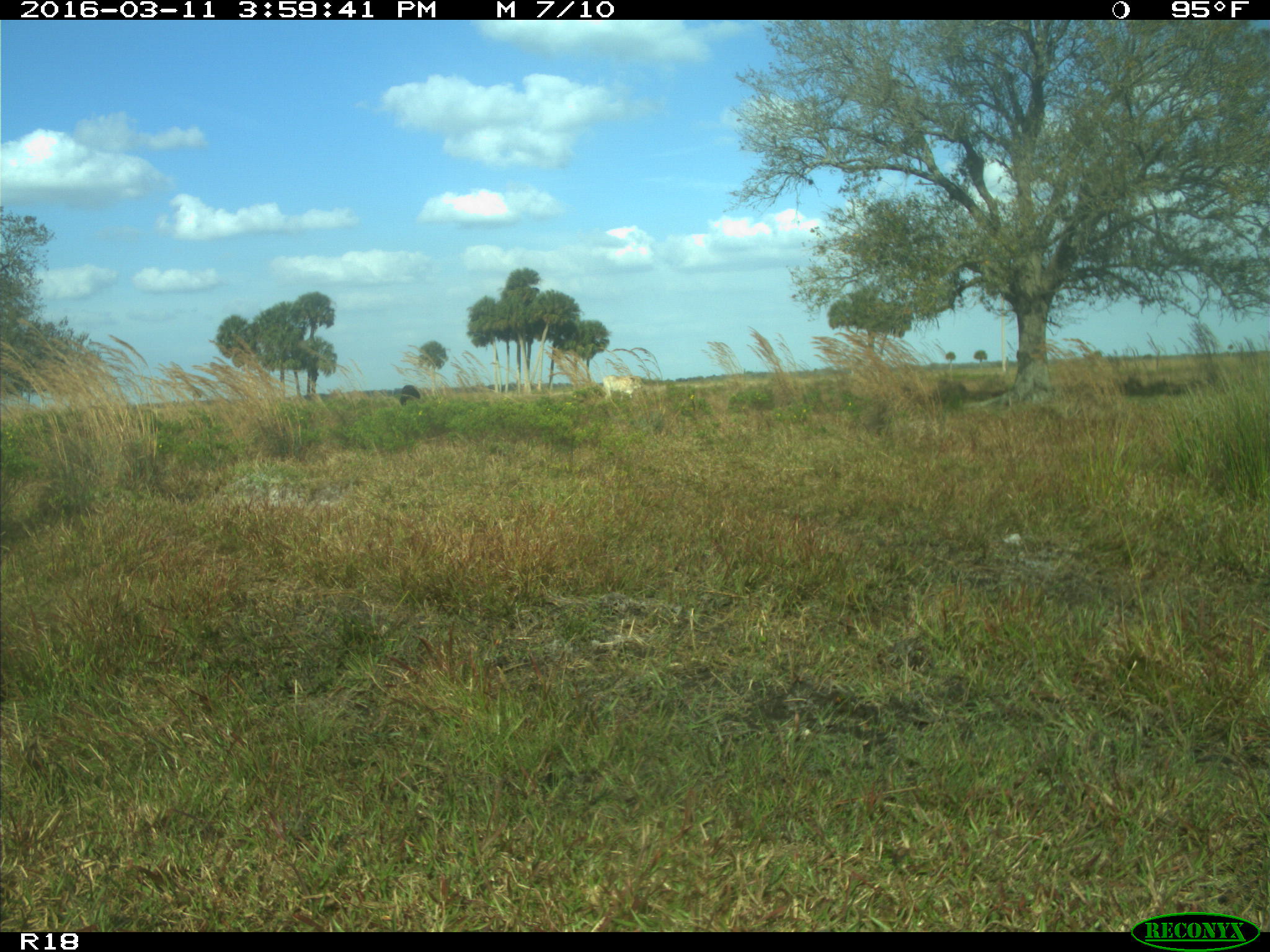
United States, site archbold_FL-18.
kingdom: Animalia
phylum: Chordata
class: Mammalia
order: Artiodactyla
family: Bovidae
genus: Bos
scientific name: Bos taurus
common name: domestic cow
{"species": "Bos taurus (domestic cow)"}